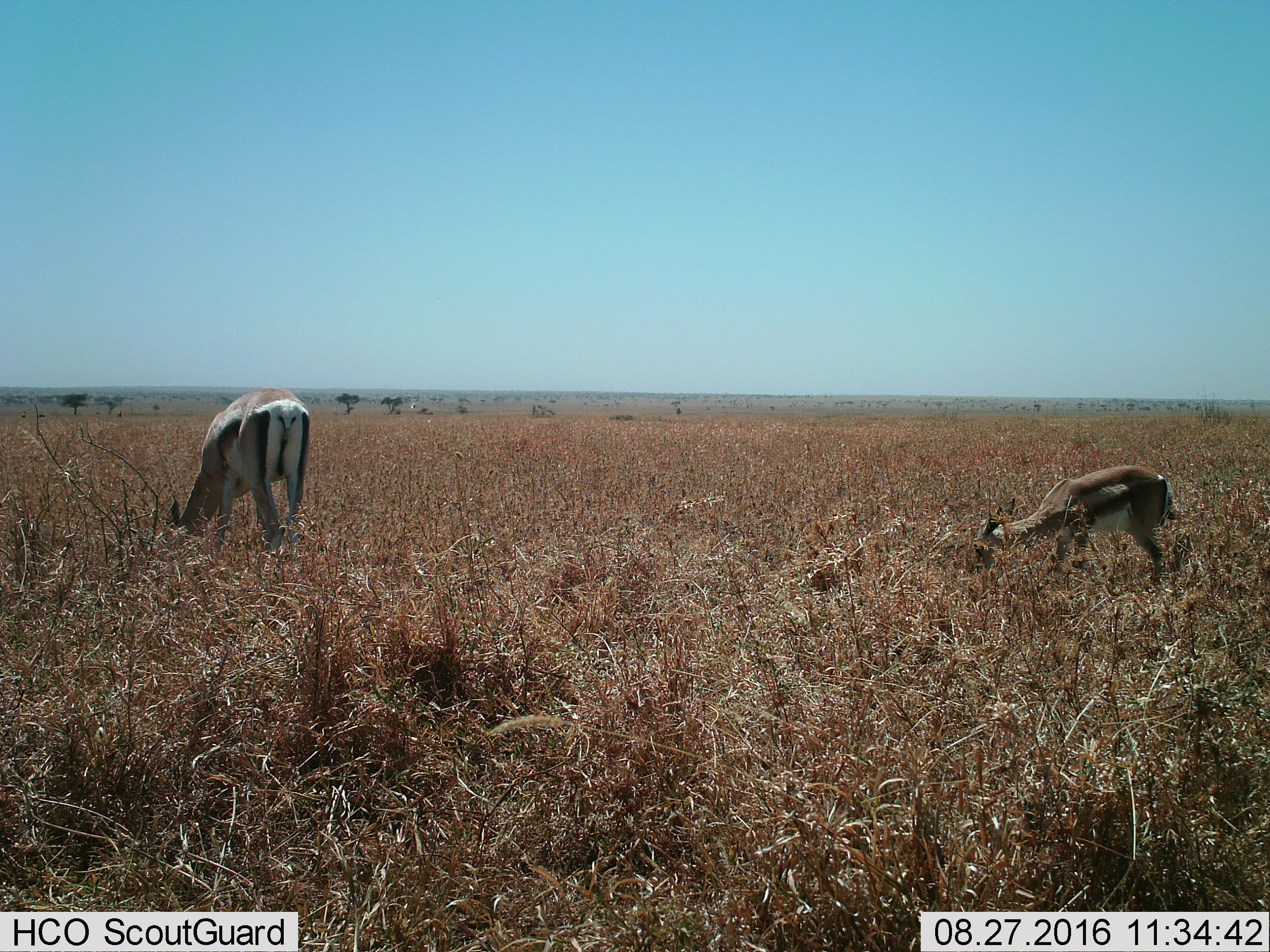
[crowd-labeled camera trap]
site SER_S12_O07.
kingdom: Animalia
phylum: Chordata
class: Mammalia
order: Artiodactyla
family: Bovidae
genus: Eudorcas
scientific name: Eudorcas thomsonii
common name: thomson's gazelle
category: gazellethomsons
Gazellethomsons (thomson's gazelle) (Eudorcas thomsonii), count 2. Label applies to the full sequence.